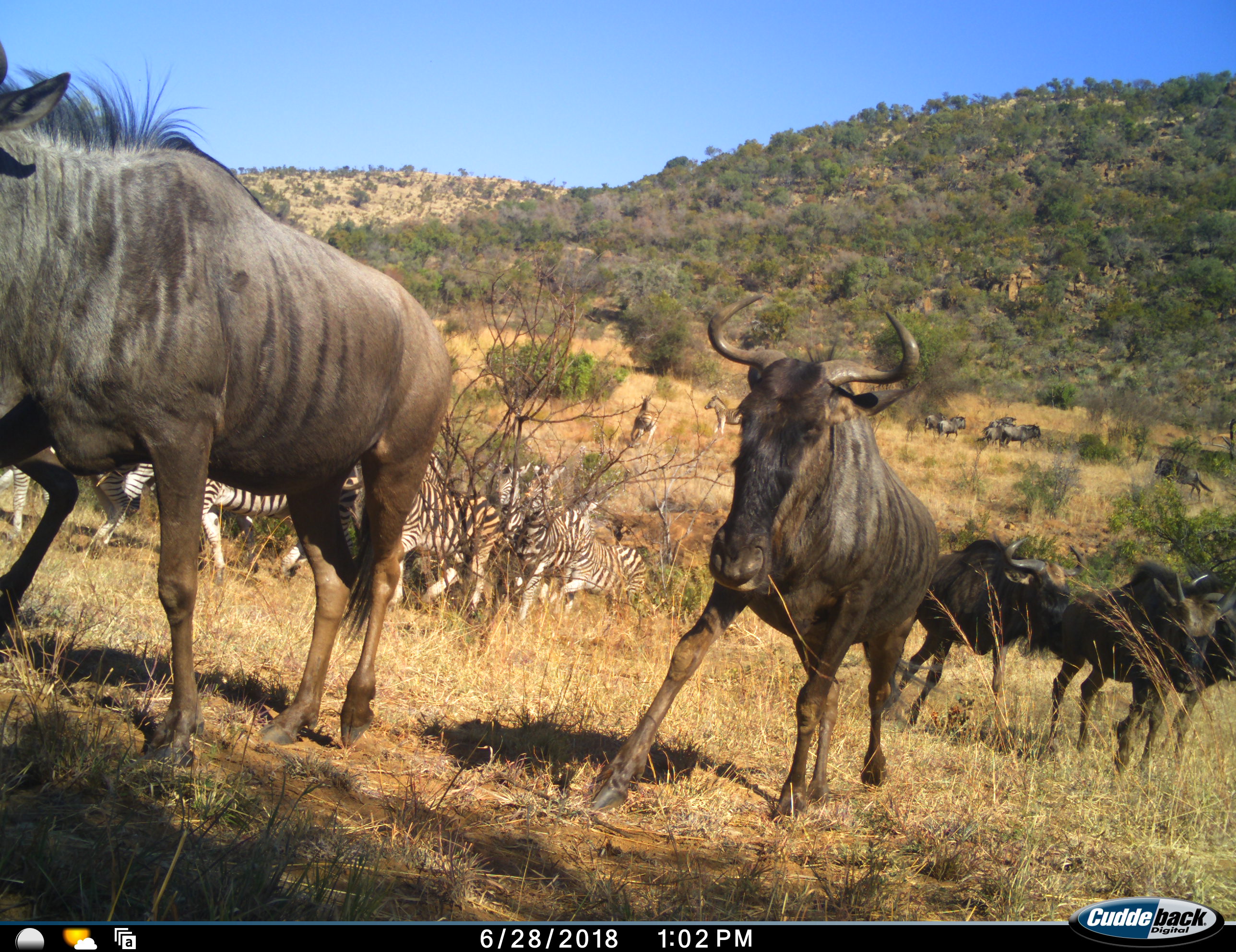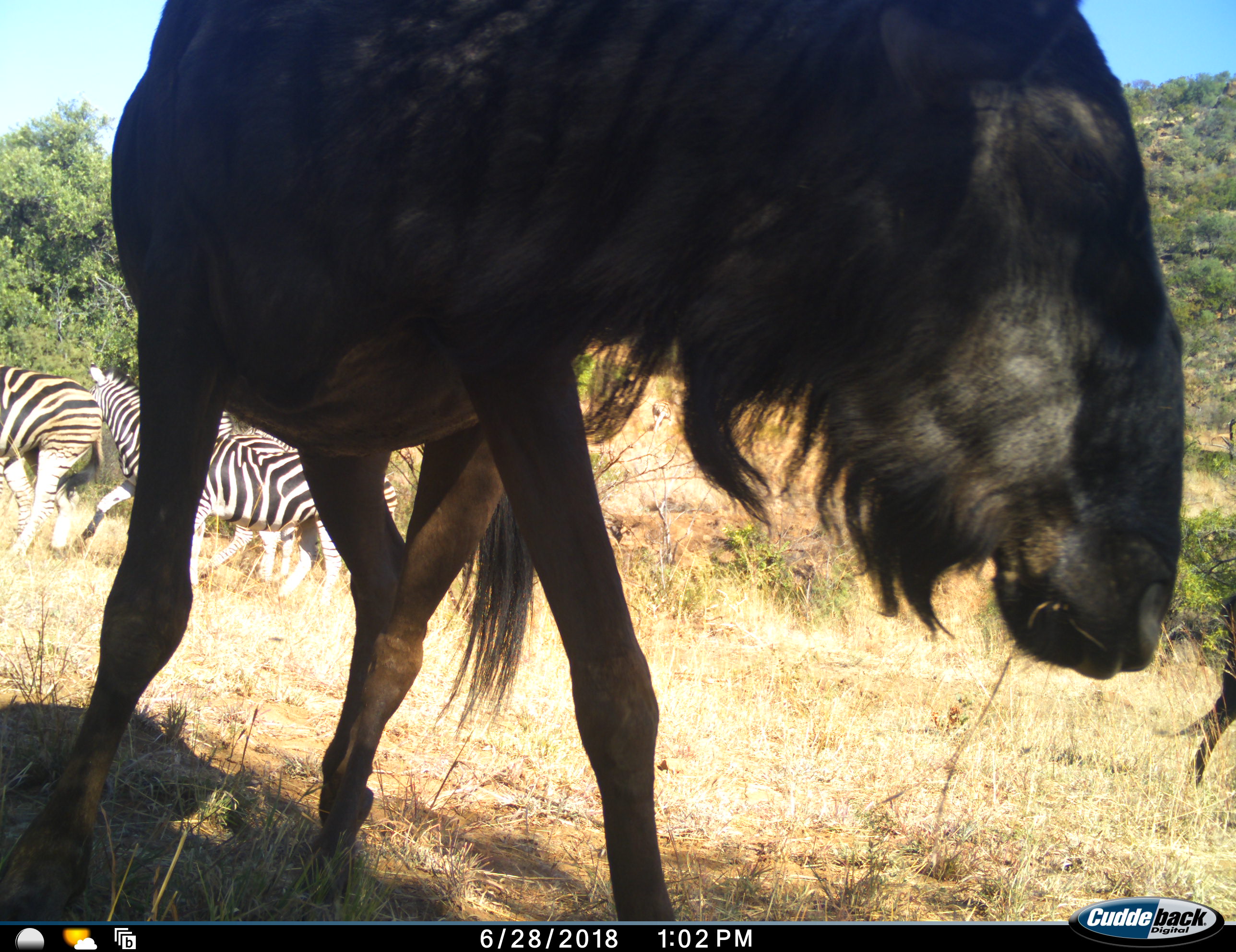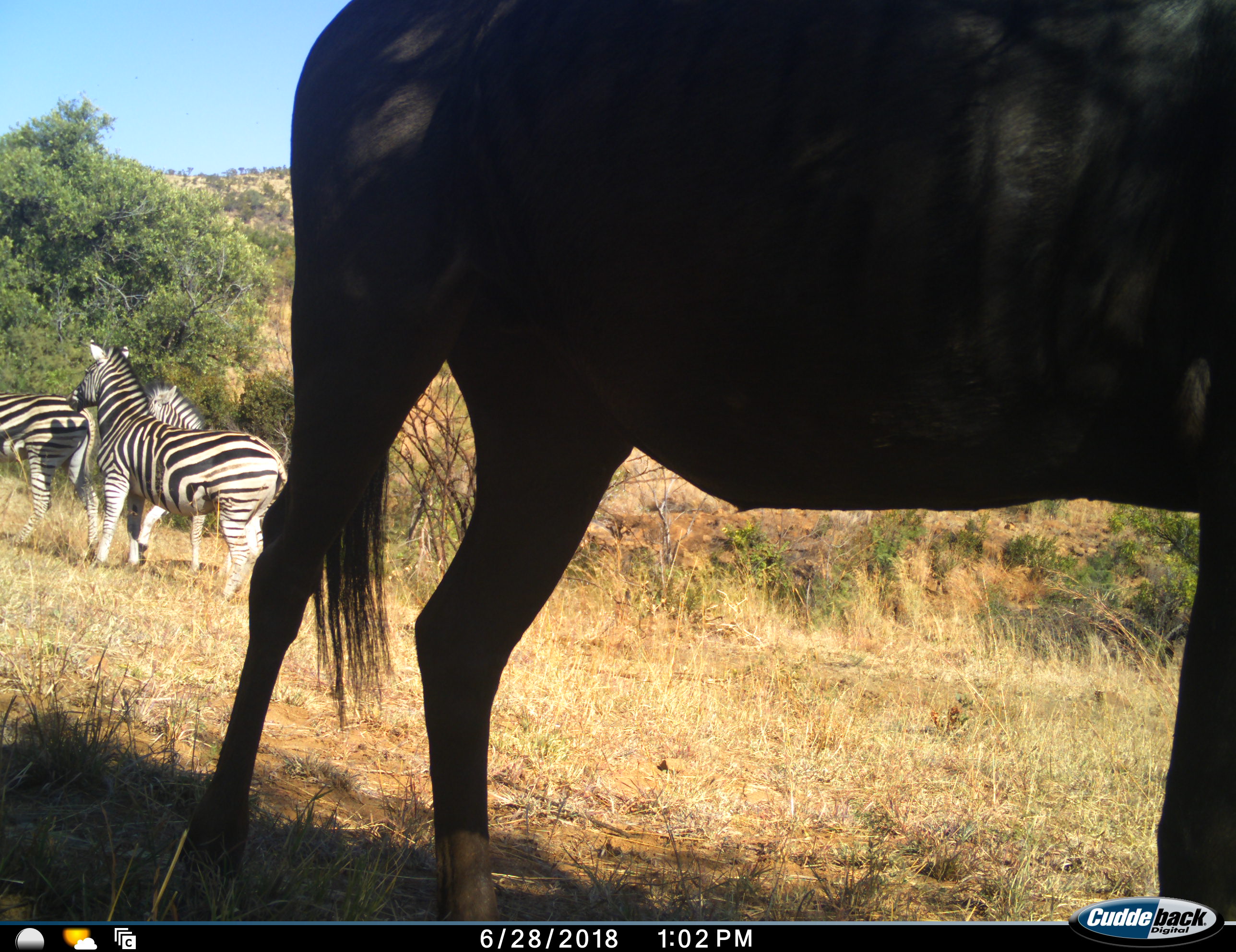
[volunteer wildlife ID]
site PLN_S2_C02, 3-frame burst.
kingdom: Animalia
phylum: Chordata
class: Mammalia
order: Artiodactyla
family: Bovidae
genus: Connochaetes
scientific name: Connochaetes taurinus taurinus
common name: blue wildebeest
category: wildebeestblue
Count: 11-50.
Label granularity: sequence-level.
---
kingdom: Animalia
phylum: Chordata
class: Mammalia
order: Perissodactyla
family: Equidae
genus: Equus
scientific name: Equus quagga burchellii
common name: burchell's zebra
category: zebraburchells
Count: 9.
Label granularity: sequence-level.